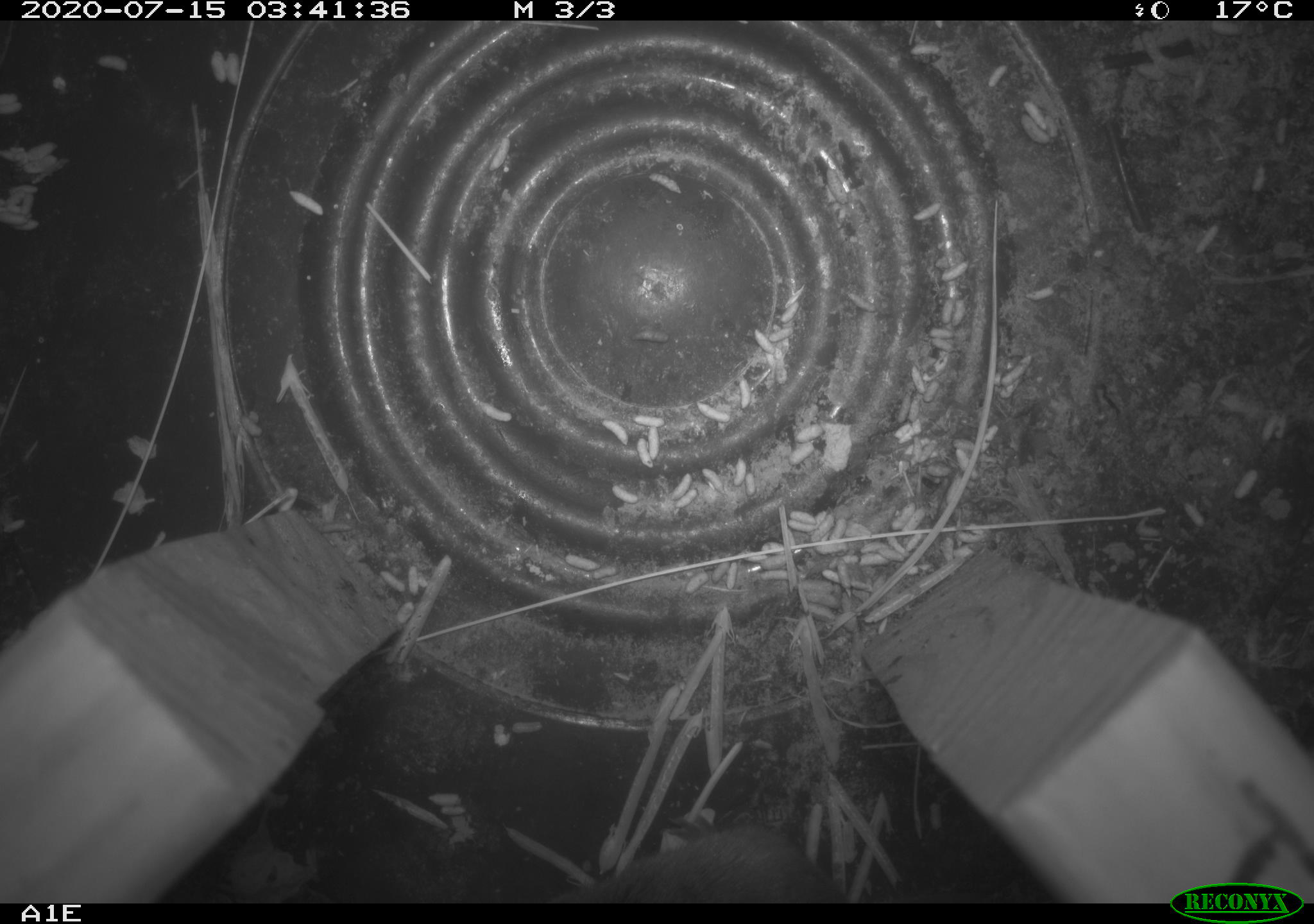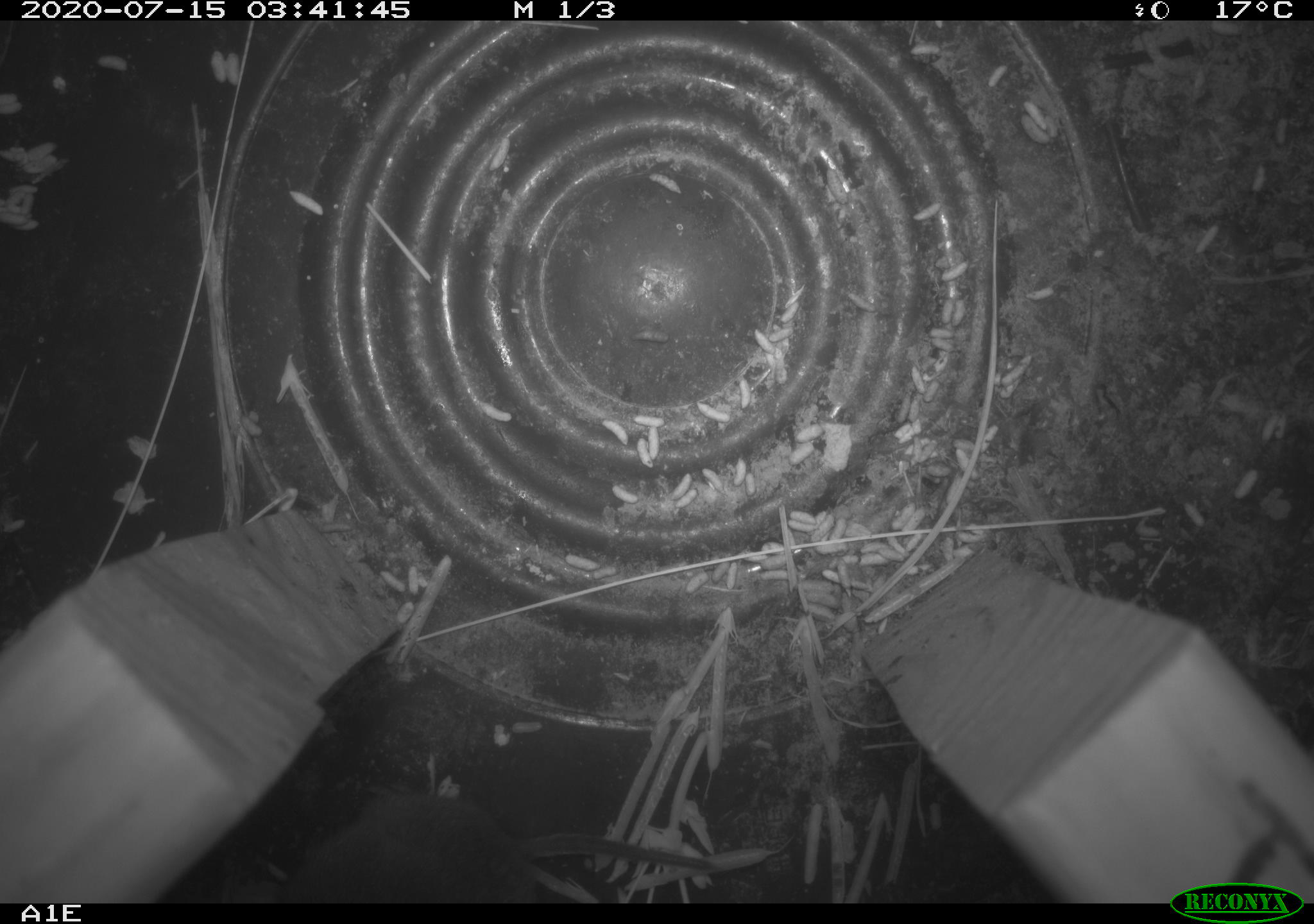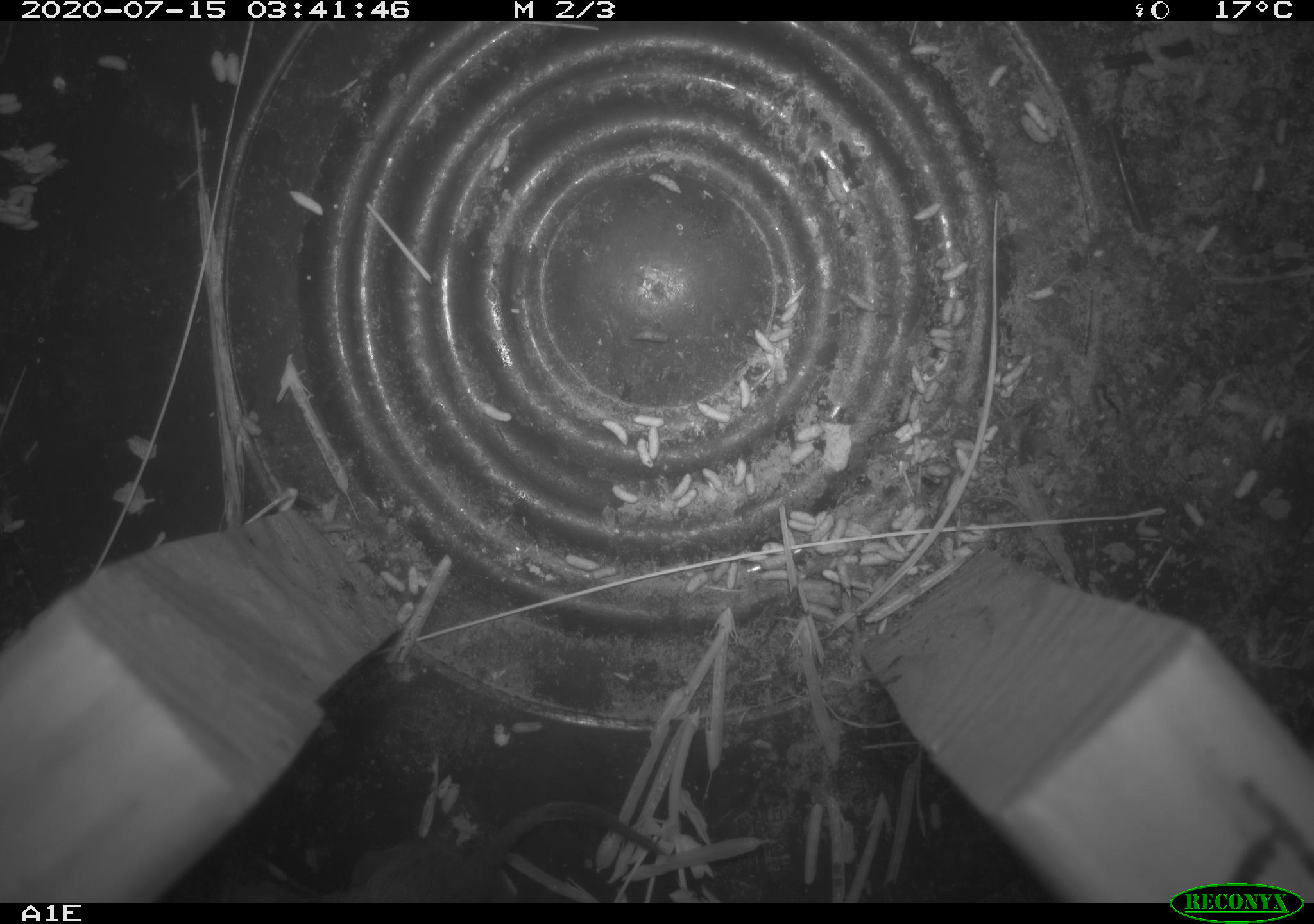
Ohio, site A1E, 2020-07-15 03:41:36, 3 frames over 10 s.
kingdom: Animalia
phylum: Chordata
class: Mammalia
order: Rodentia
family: Cricetidae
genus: Microtus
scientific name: Microtus pennsylvanicus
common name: meadow vole